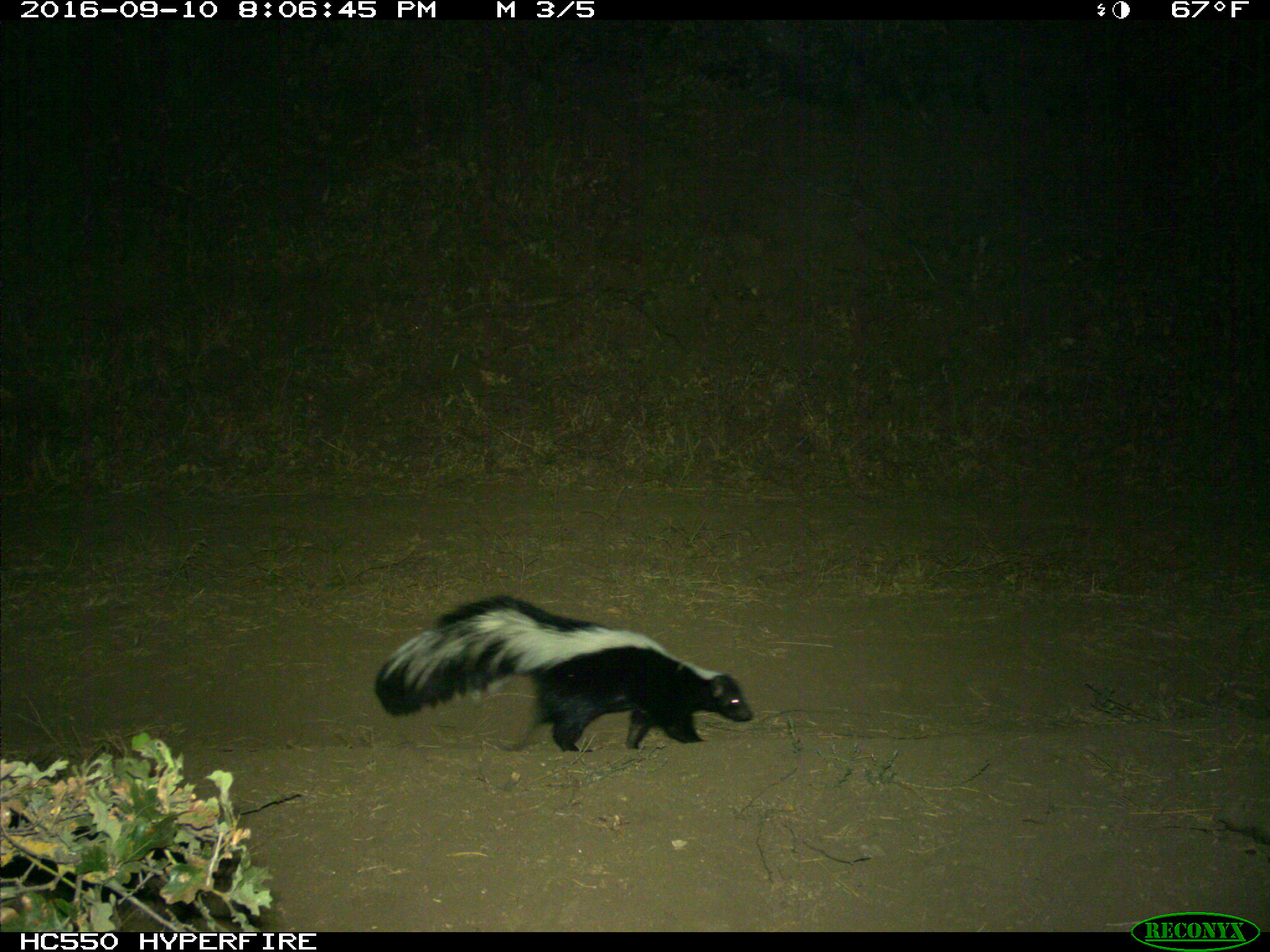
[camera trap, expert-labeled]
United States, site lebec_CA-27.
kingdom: Animalia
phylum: Chordata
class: Mammalia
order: Carnivora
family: Mephitidae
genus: Mephitis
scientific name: Mephitis mephitis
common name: striped skunk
Mephitis mephitis (striped skunk).